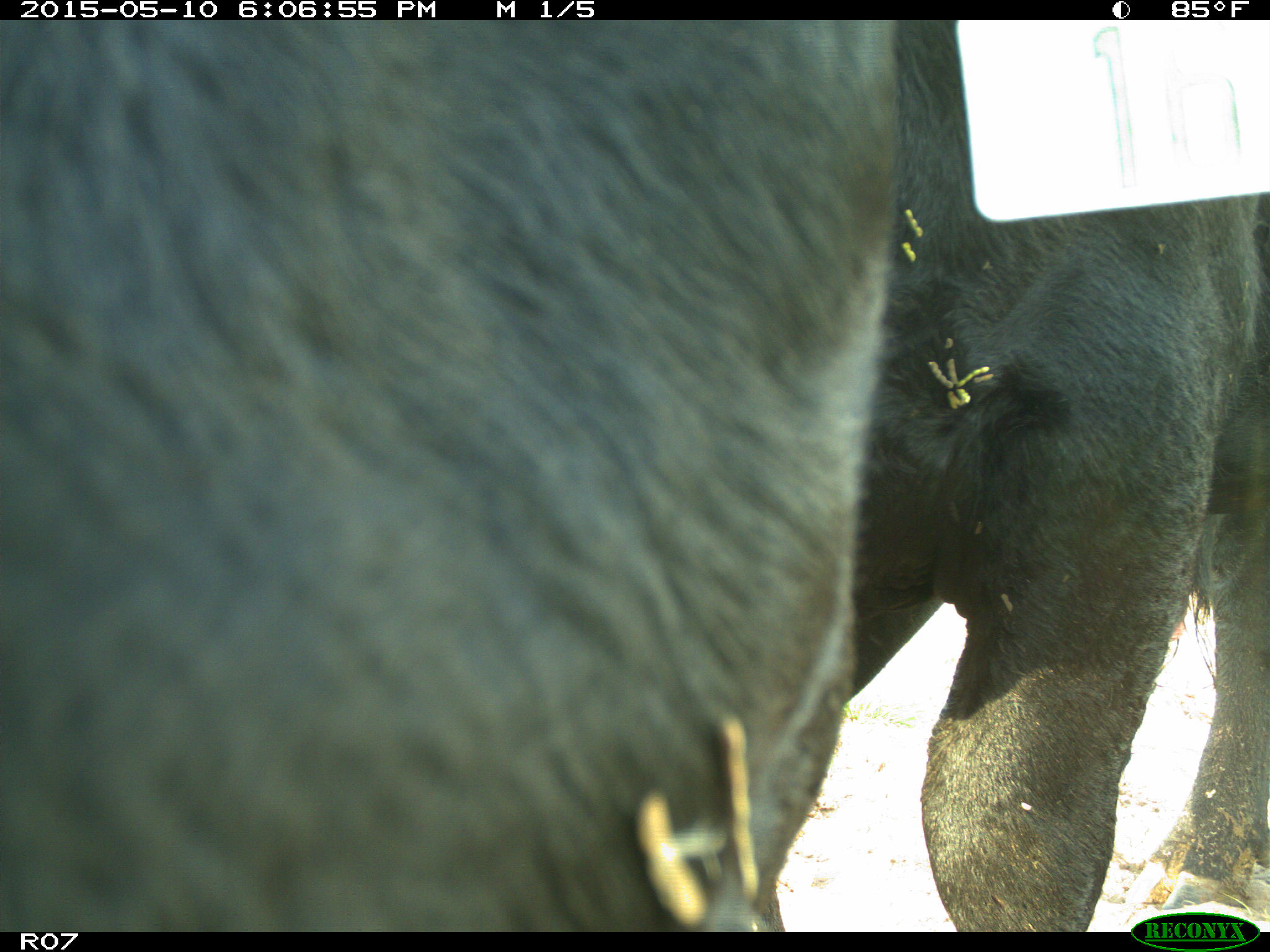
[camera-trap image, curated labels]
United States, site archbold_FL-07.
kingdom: Animalia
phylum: Chordata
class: Mammalia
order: Artiodactyla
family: Bovidae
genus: Bos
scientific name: Bos taurus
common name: domestic cow